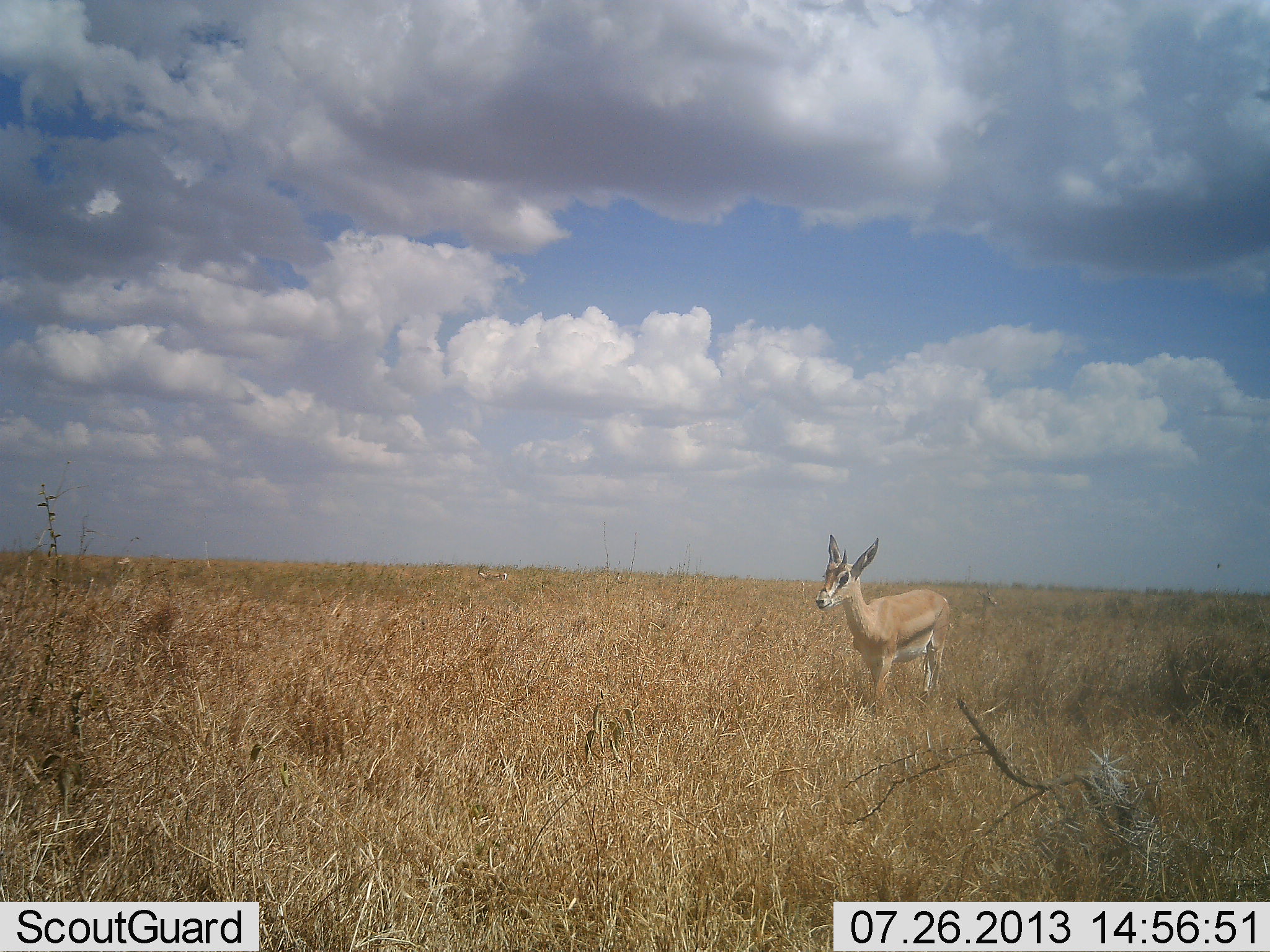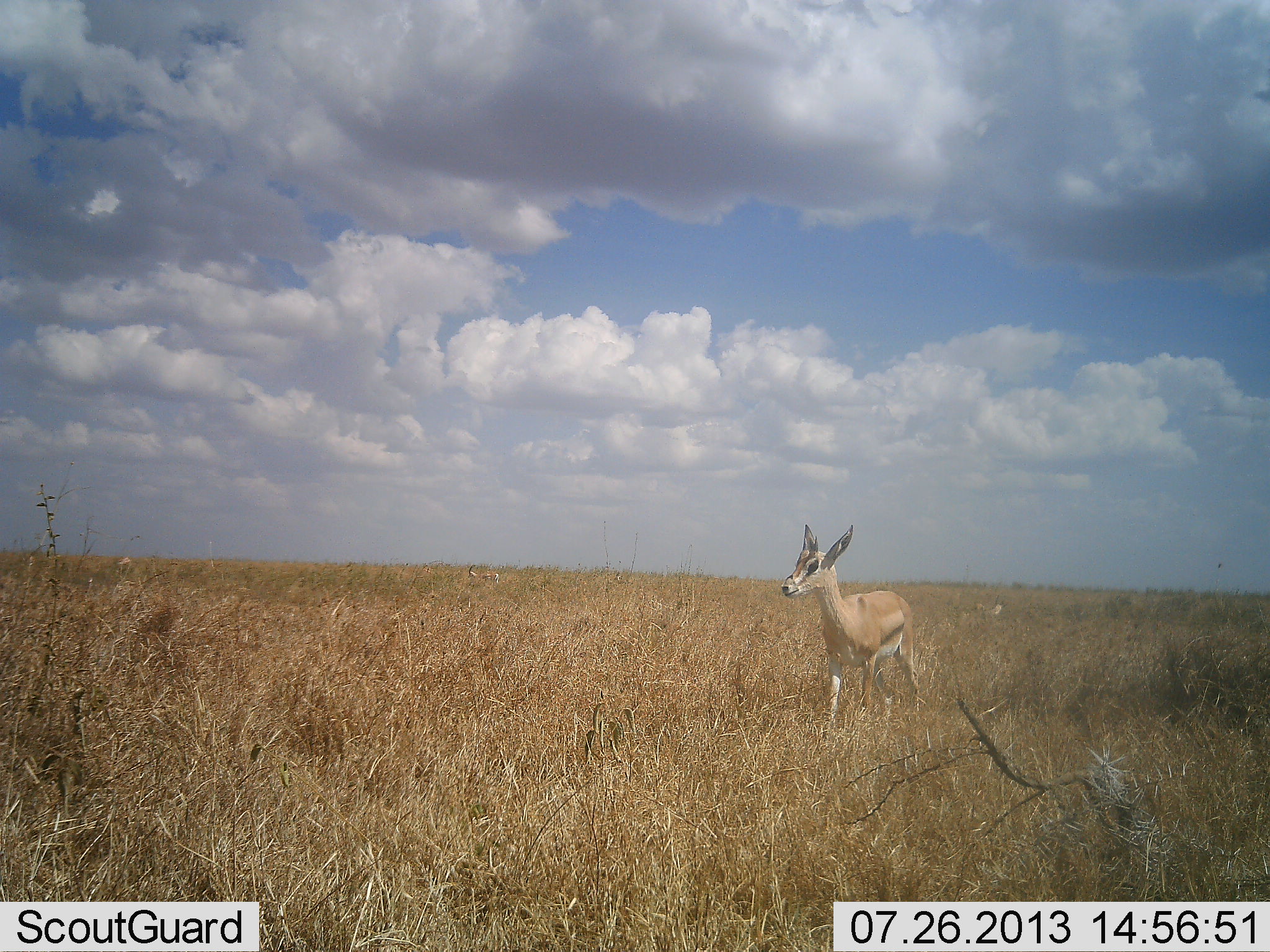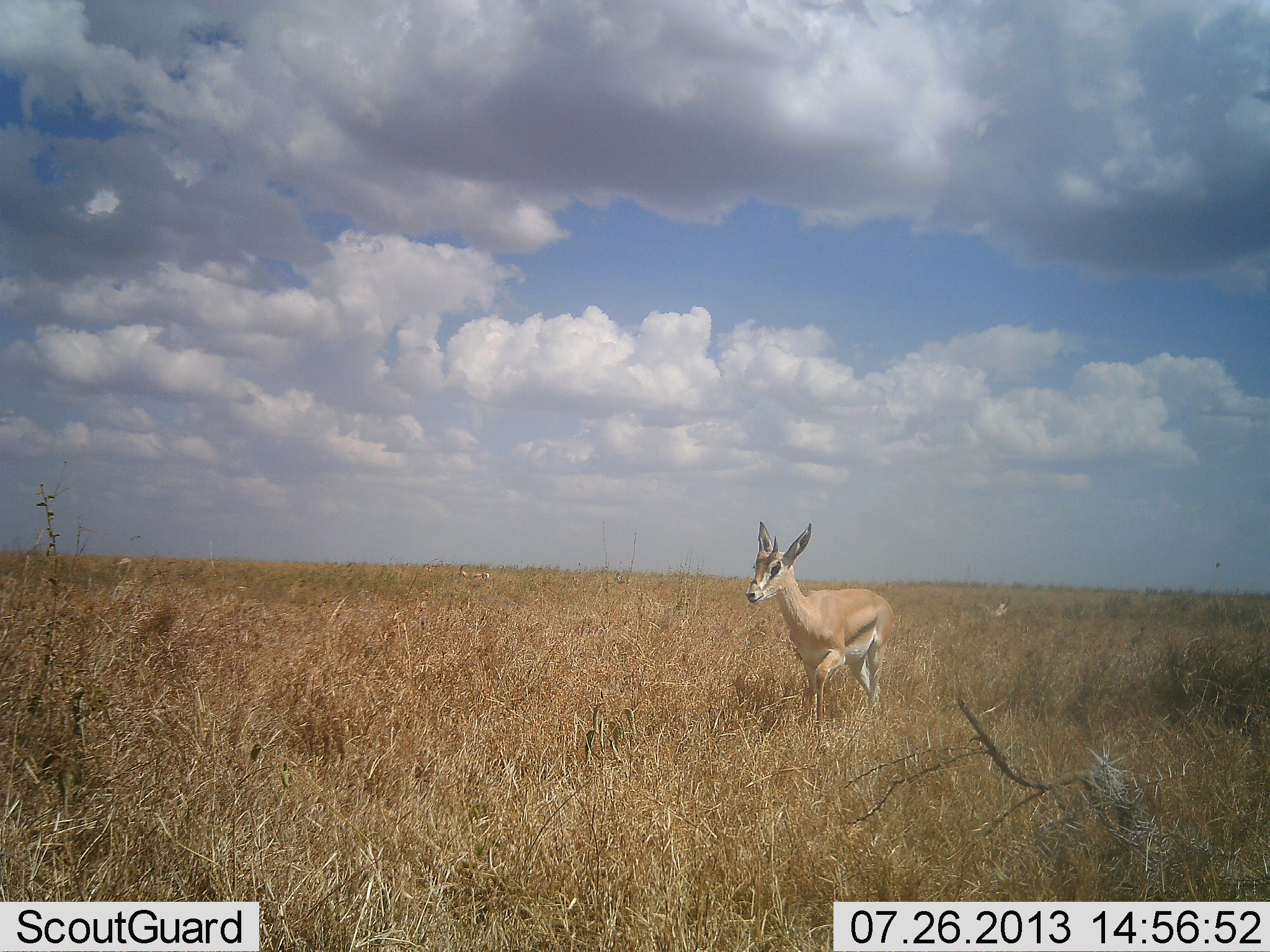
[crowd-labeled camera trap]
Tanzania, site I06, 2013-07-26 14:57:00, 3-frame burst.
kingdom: Animalia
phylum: Chordata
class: Mammalia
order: Artiodactyla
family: Bovidae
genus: Eudorcas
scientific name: Eudorcas thomsonii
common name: thomson's gazelle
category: gazellethomsons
Gazellethomsons (thomson's gazelle) (Eudorcas thomsonii), count 1. Behavior (volunteer vote fractions): standing 18%, resting 0%, moving 91%, interacting 0%. Young present (vote fraction): 9%. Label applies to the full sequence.